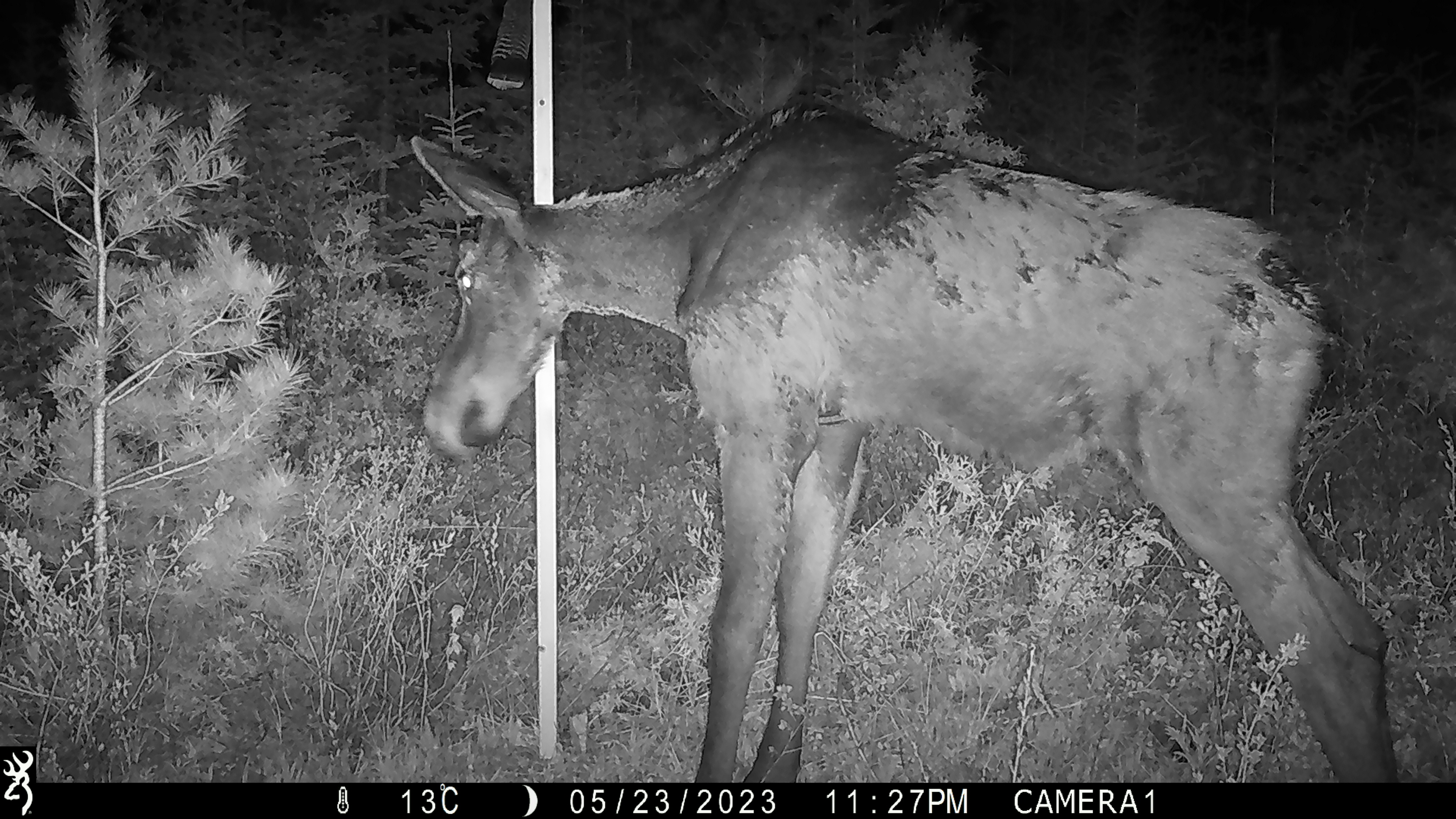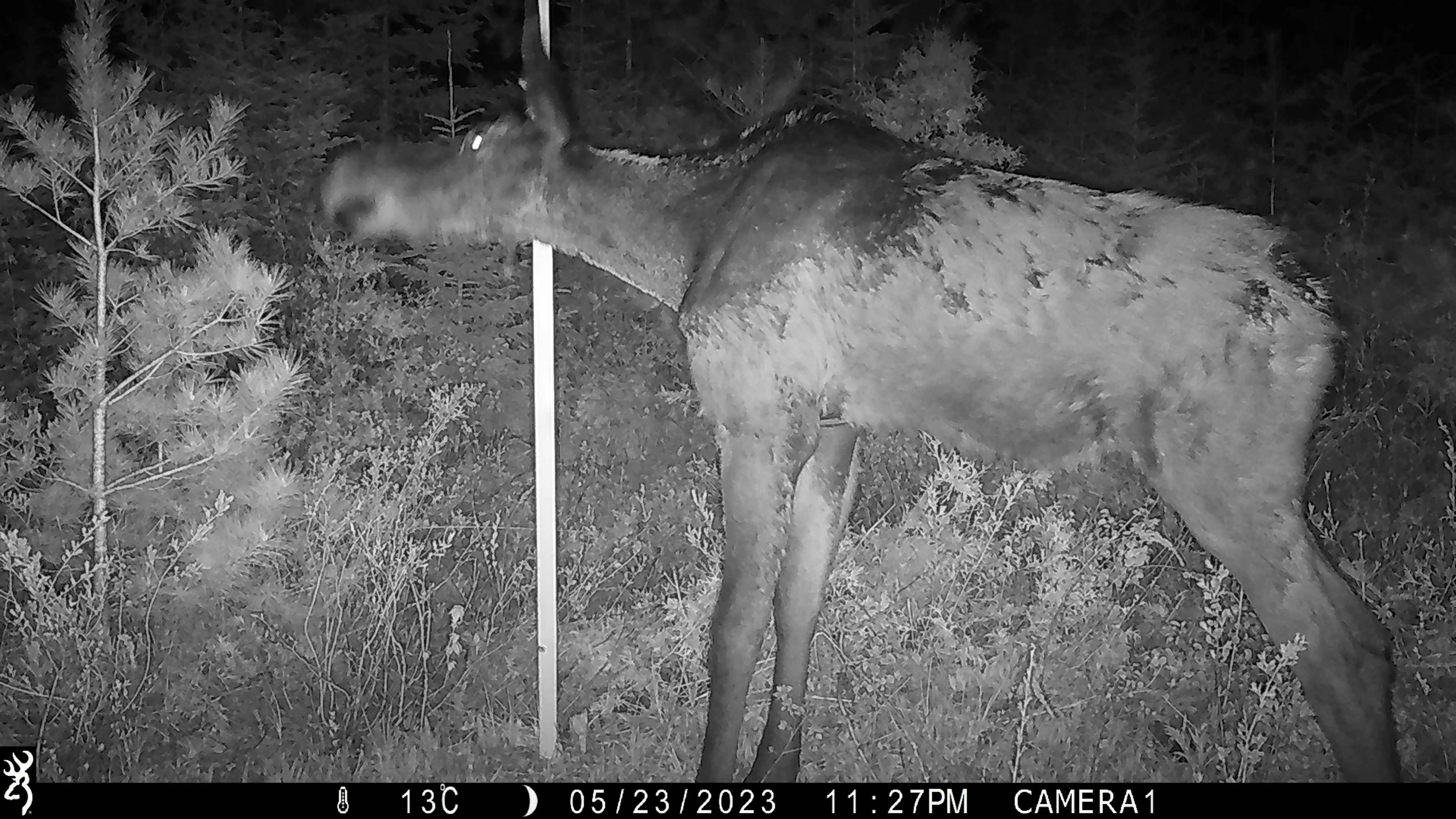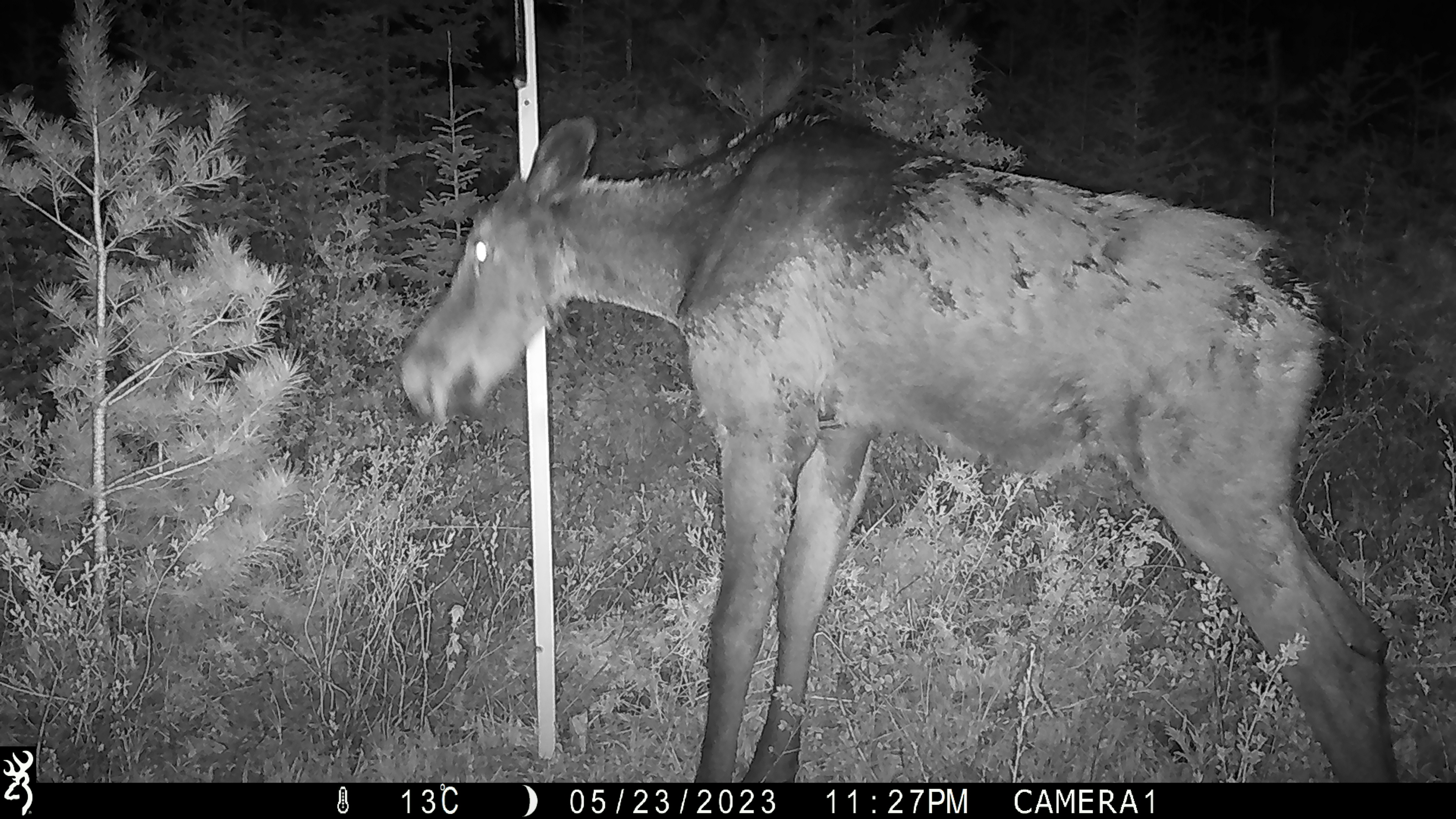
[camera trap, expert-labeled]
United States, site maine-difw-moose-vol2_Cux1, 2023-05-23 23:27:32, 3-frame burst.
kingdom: Animalia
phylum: Chordata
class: Mammalia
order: Artiodactyla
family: Cervidae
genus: Alces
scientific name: Alces alces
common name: moose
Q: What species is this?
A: Moose (Alces alces).